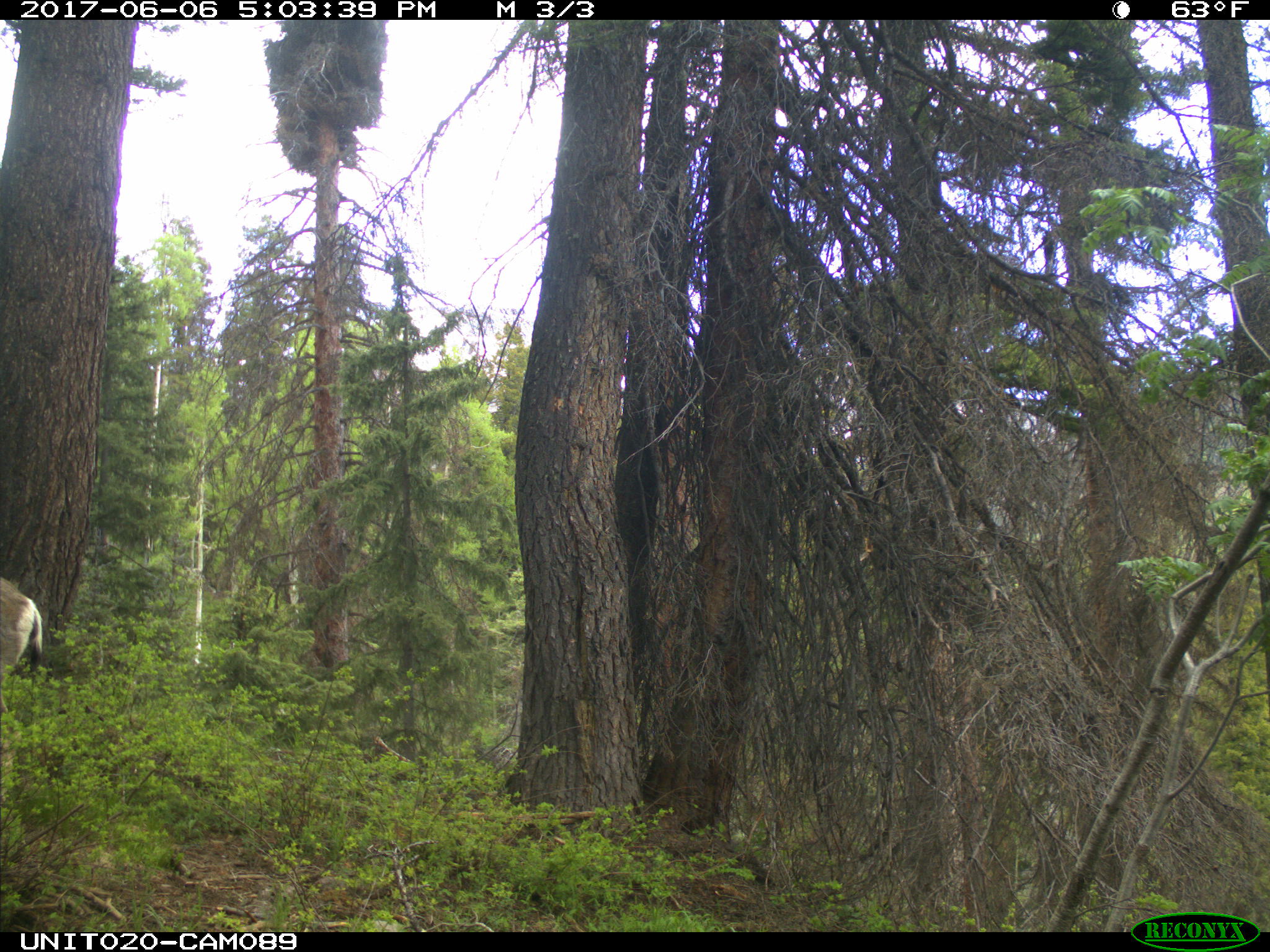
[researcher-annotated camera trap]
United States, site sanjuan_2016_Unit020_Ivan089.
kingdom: Animalia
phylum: Chordata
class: Mammalia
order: Artiodactyla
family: Cervidae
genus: Odocoileus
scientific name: Odocoileus hemionus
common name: mule deer